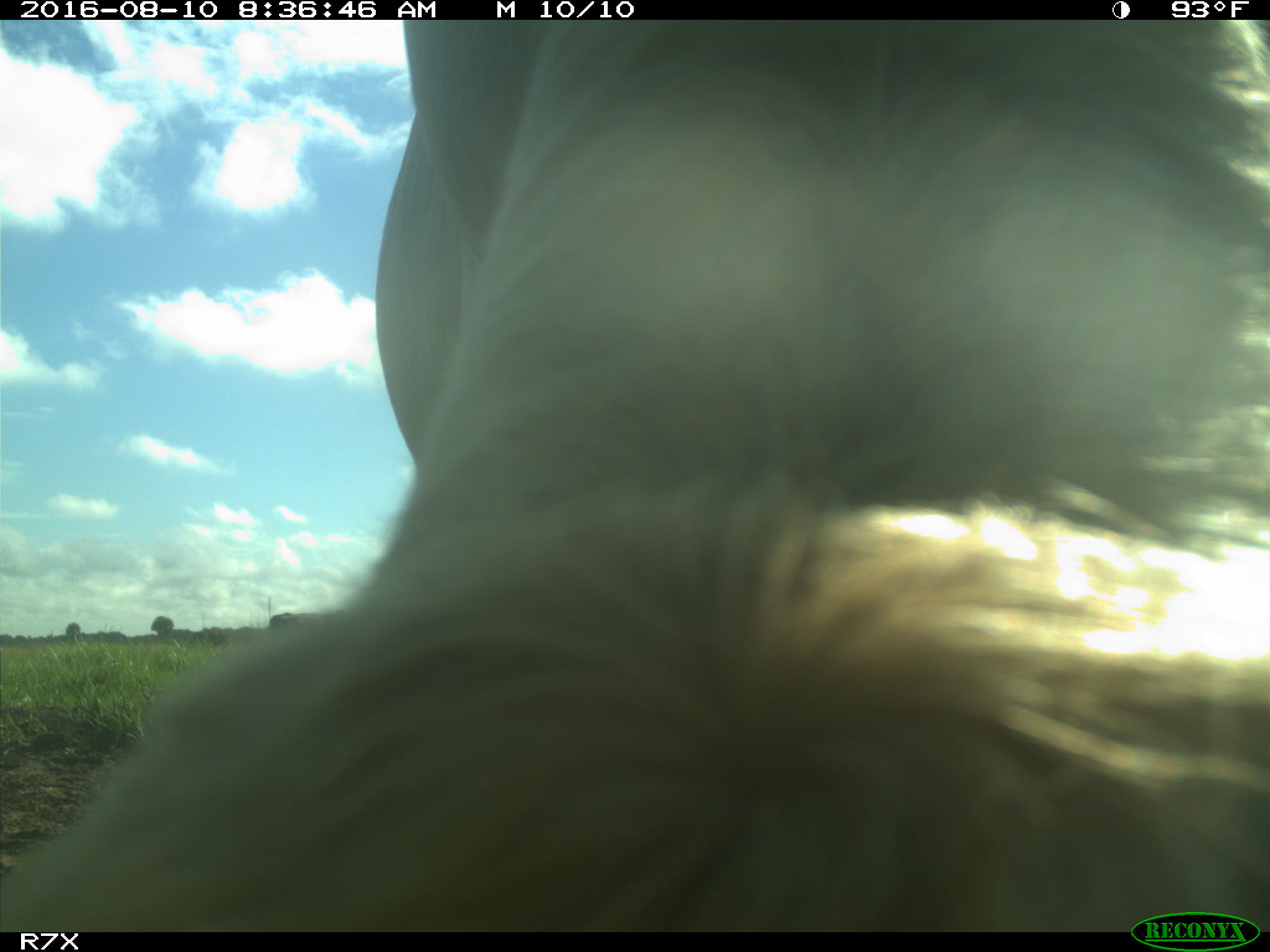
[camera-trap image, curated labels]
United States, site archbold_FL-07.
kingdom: Animalia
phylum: Chordata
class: Mammalia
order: Artiodactyla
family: Bovidae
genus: Bos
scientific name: Bos taurus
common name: domestic cow